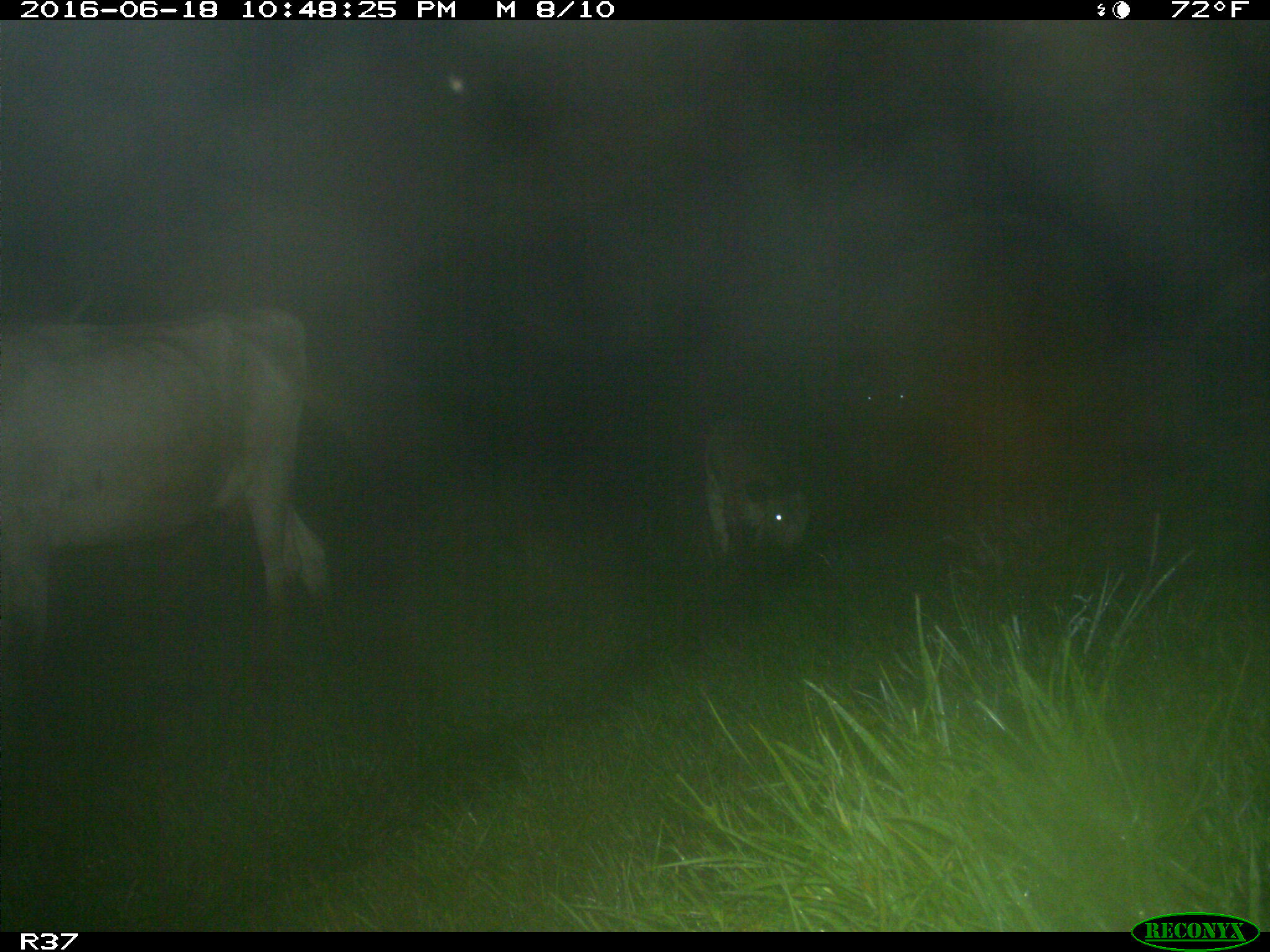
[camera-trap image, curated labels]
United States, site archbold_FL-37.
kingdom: Animalia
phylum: Chordata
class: Mammalia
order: Artiodactyla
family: Bovidae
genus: Bos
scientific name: Bos taurus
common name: domestic cow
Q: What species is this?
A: Bos taurus (domestic cow).